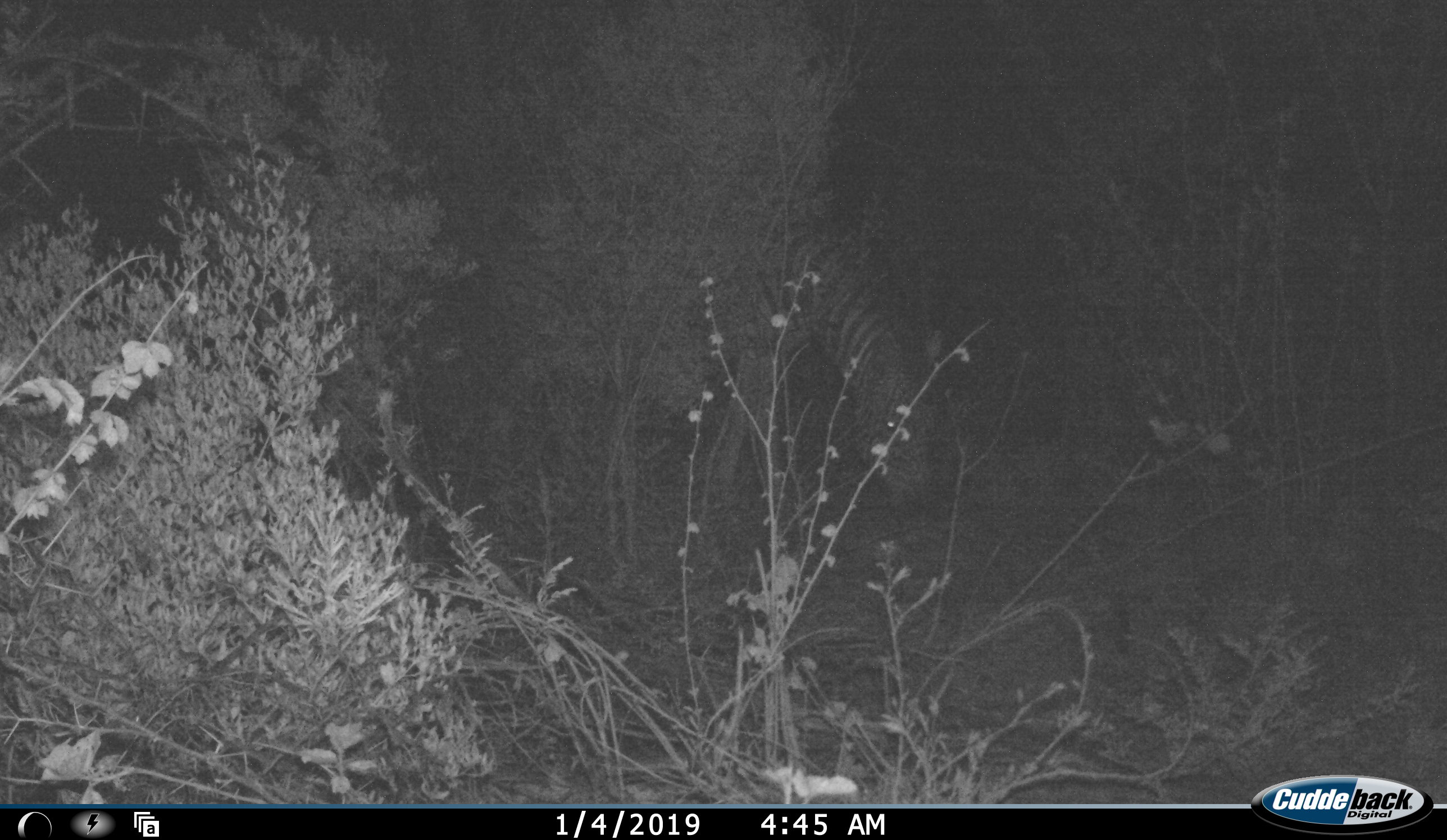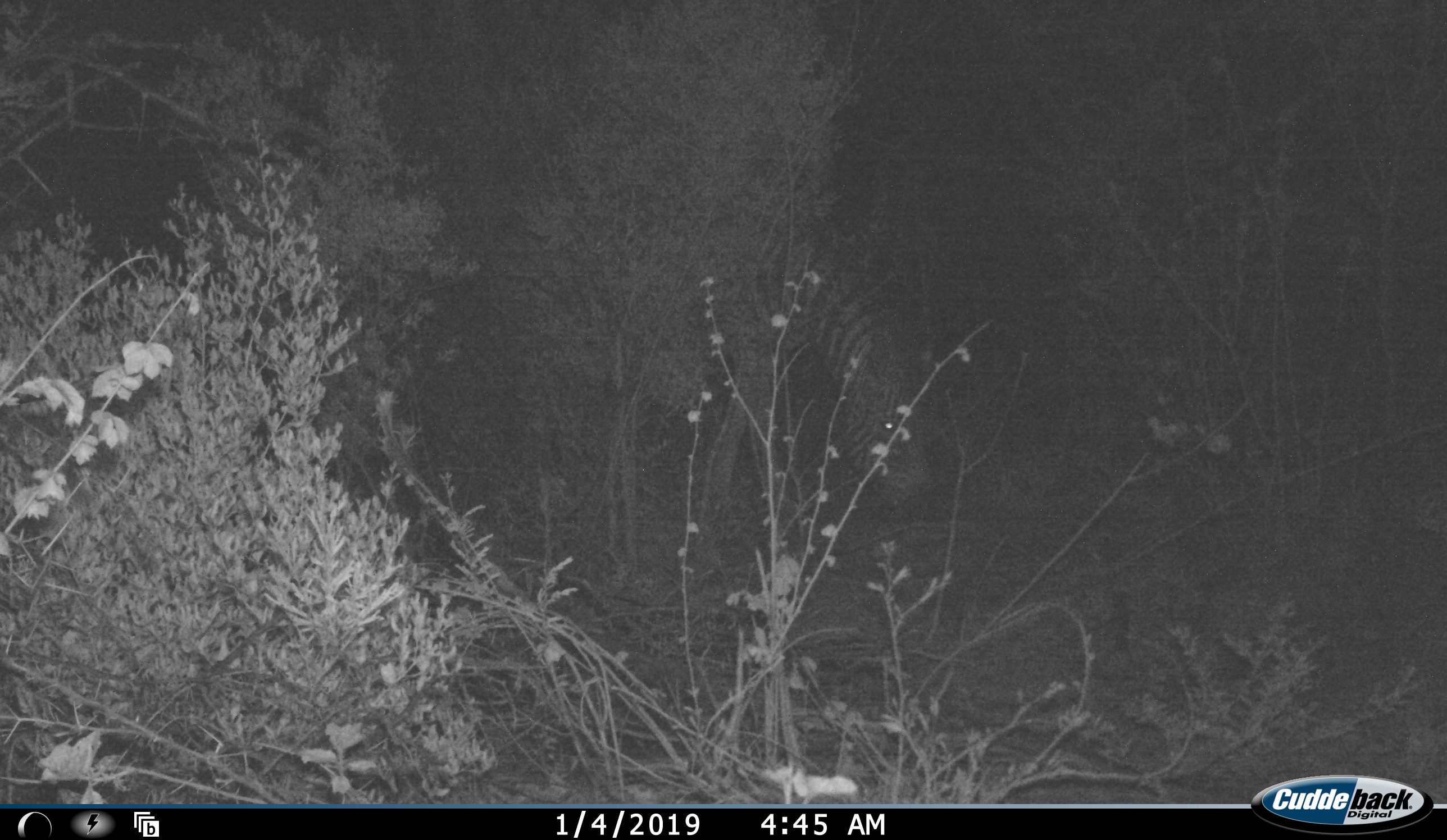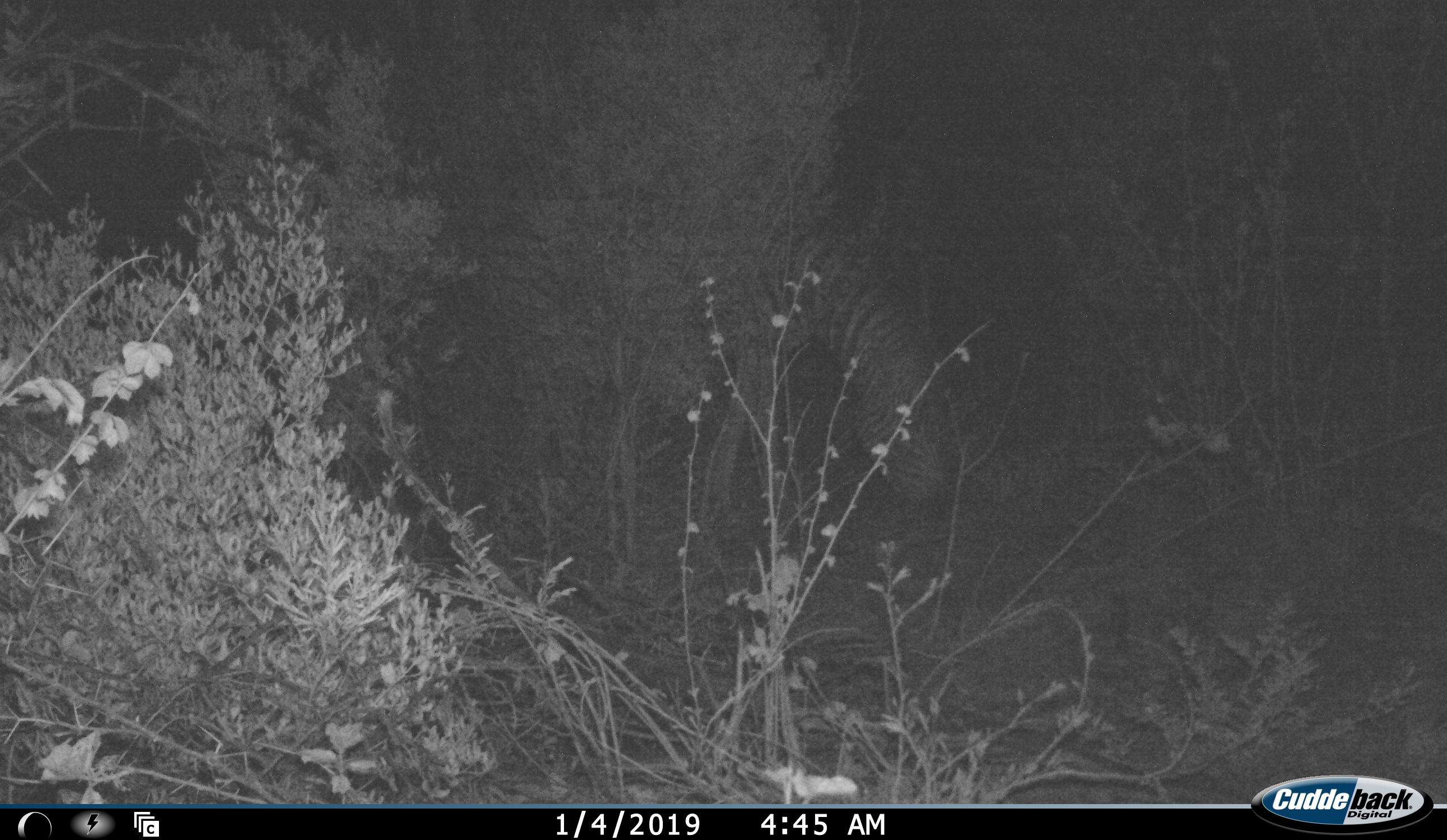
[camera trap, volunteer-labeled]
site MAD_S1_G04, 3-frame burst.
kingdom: Animalia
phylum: Chordata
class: Mammalia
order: Perissodactyla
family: Equidae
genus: Equus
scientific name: Equus quagga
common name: plains zebra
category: zebraplains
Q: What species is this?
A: Zebraplains (plains zebra) (Equus quagga).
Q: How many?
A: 1.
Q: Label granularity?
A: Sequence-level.